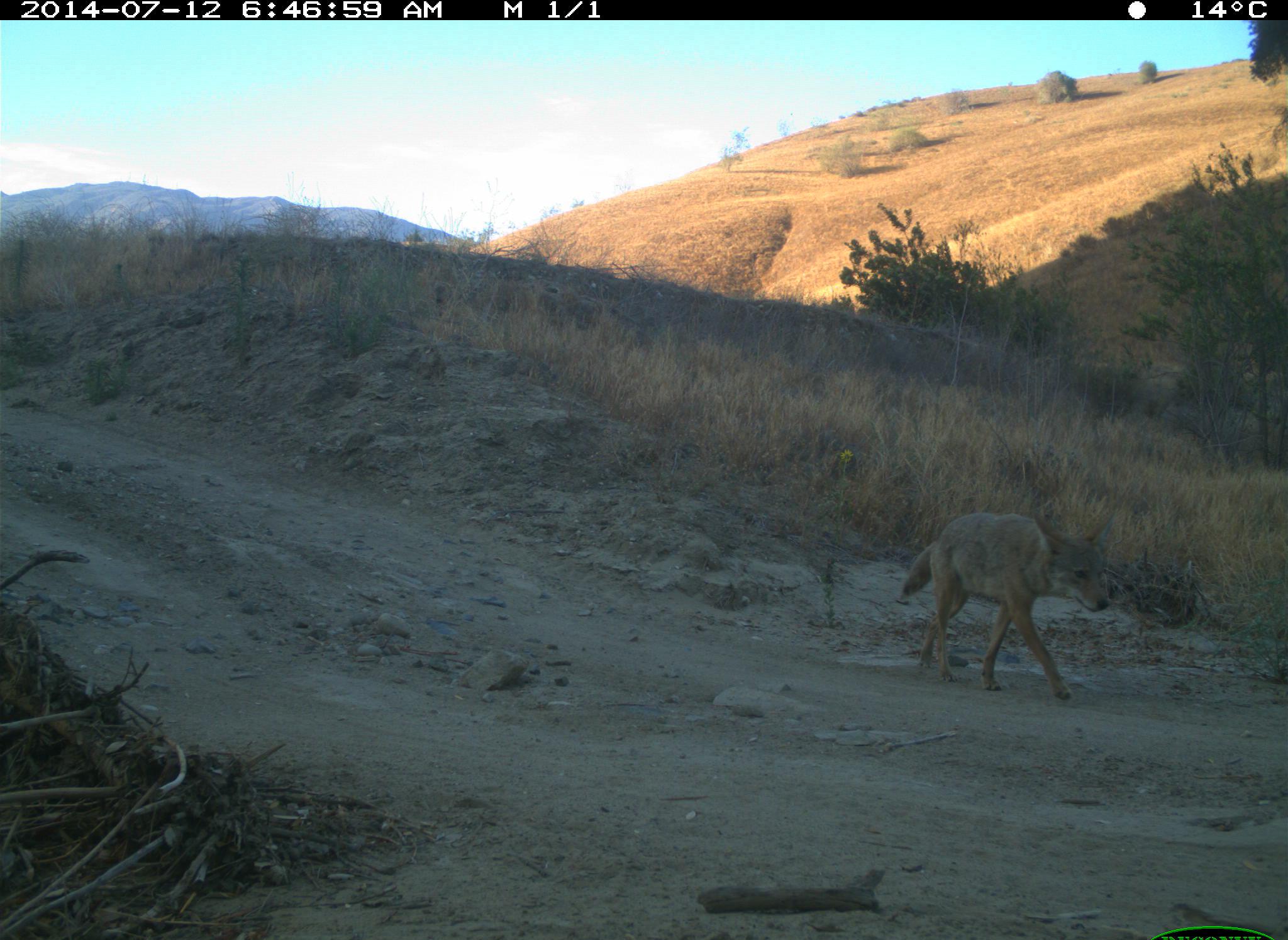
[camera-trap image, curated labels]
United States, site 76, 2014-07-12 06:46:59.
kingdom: Animalia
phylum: Chordata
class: Mammalia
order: Carnivora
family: Canidae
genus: Canis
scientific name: Canis latrans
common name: coyote